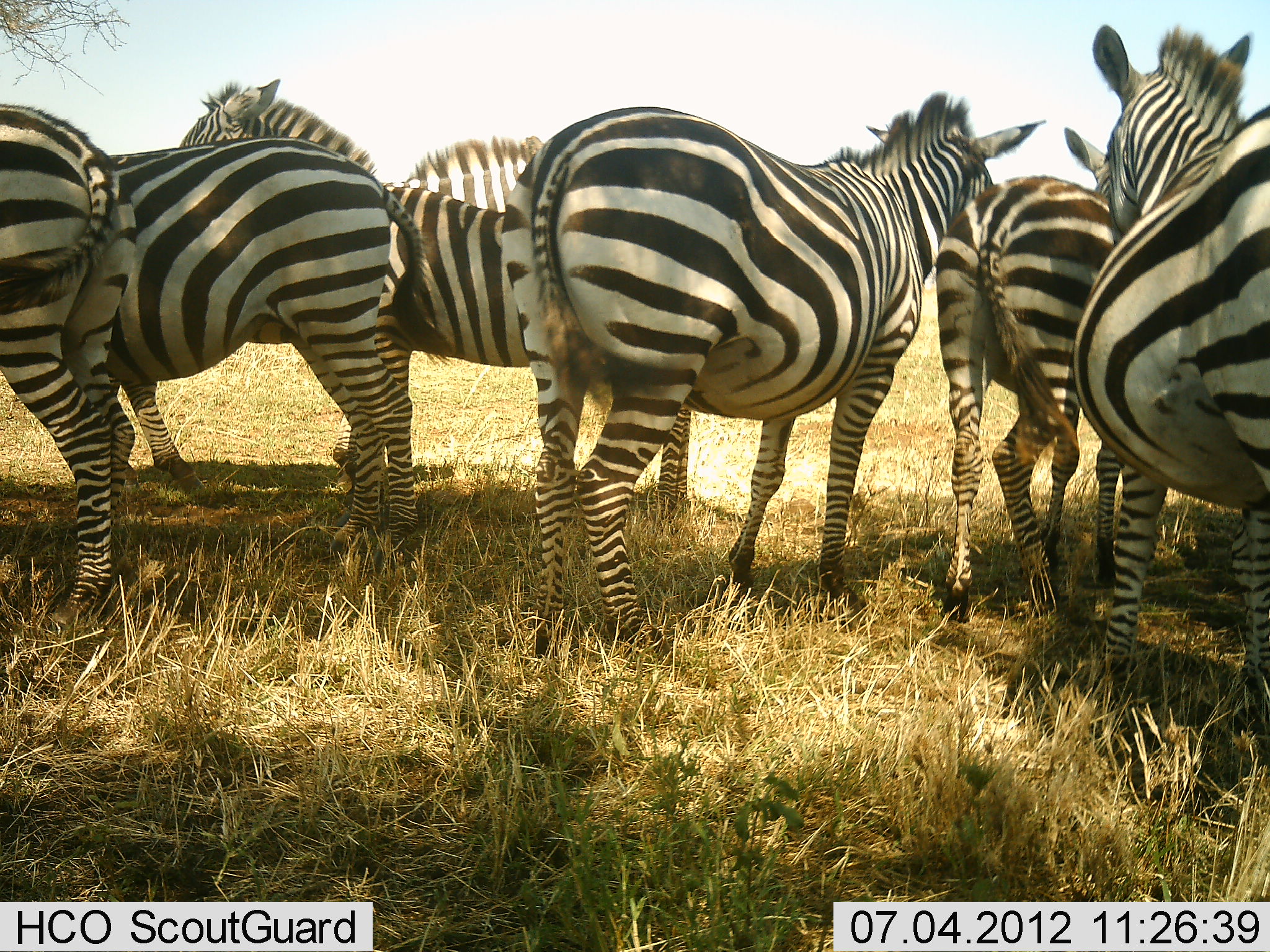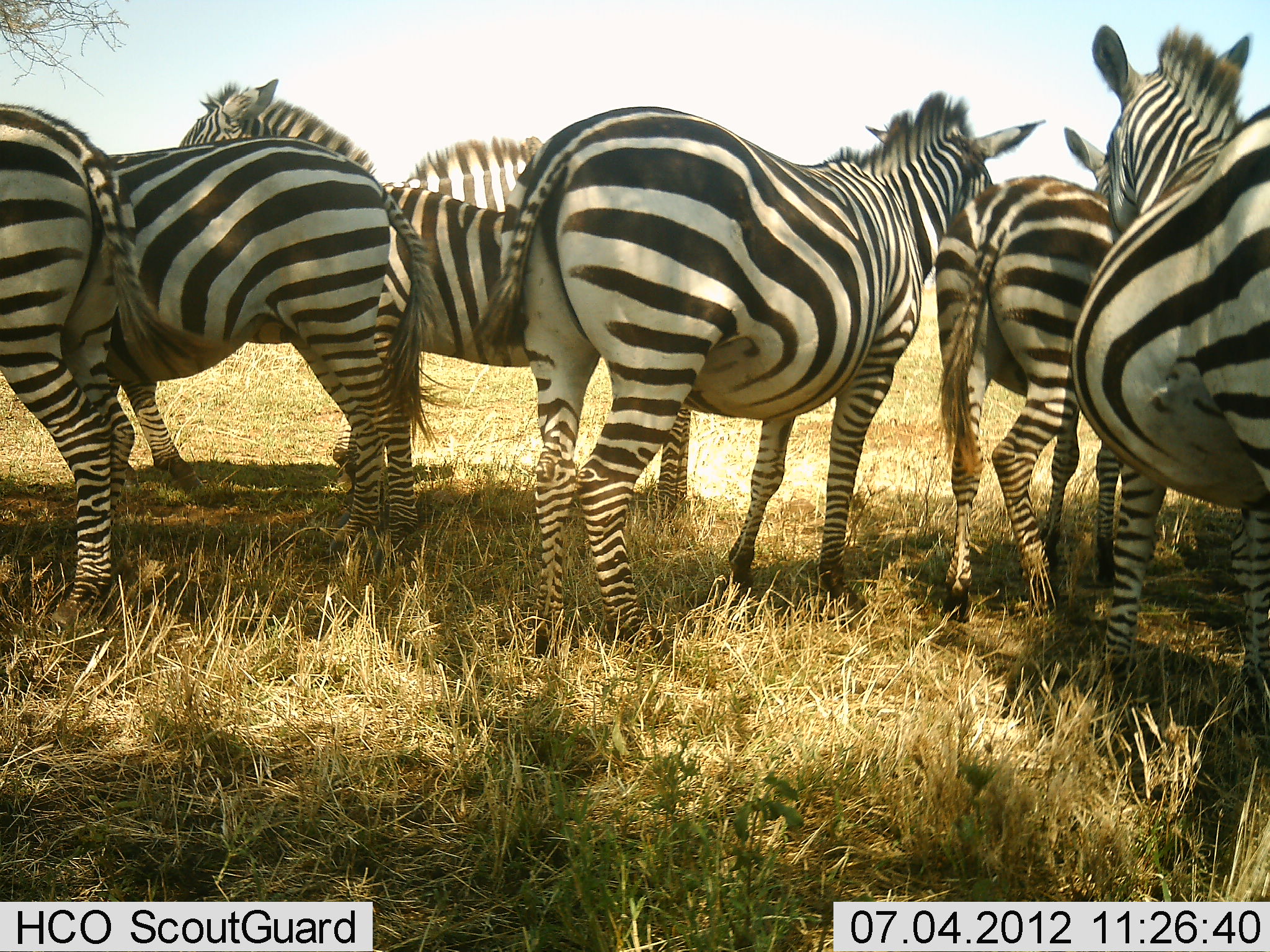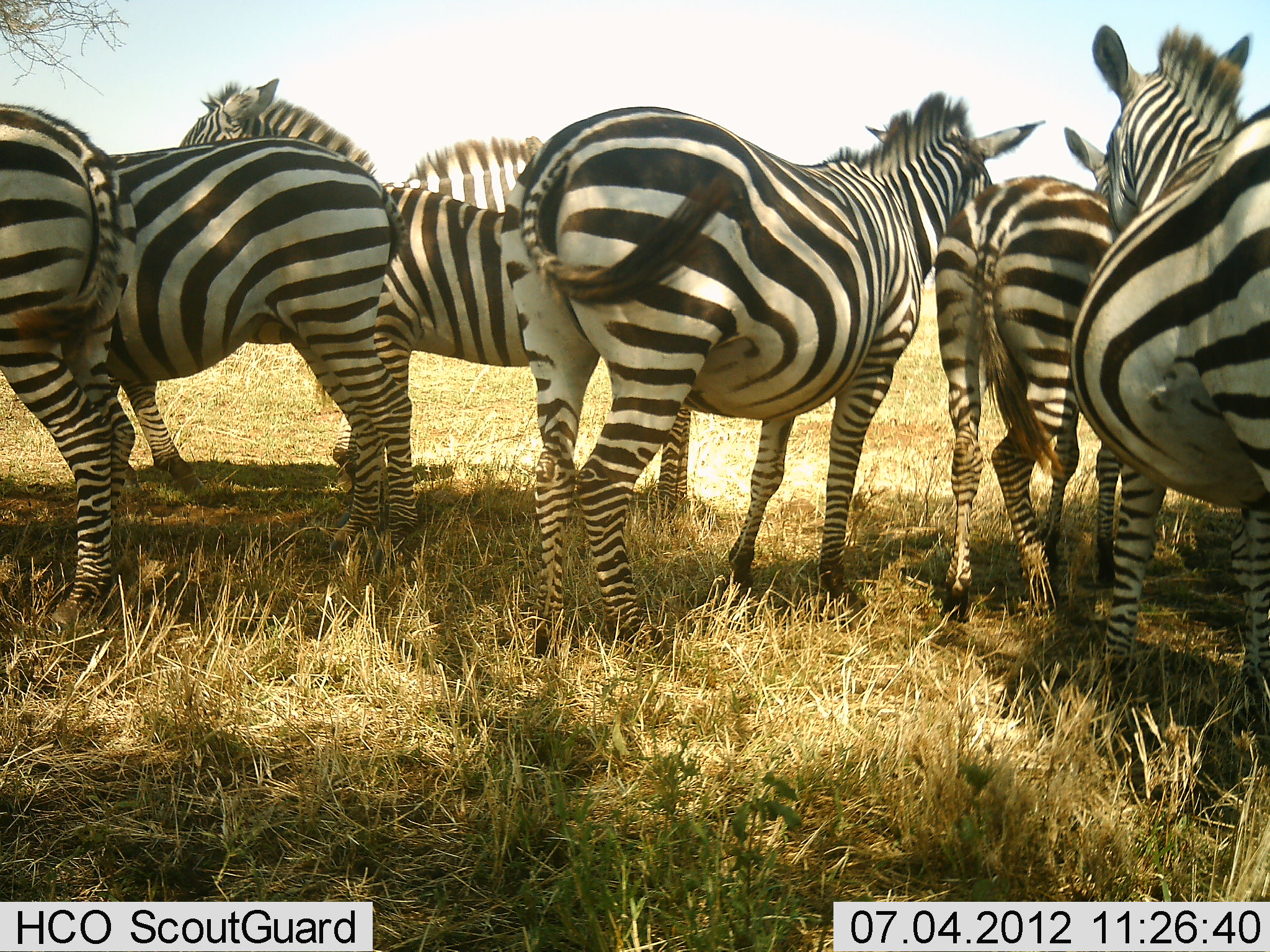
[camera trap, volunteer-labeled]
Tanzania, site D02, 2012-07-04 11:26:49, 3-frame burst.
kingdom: Animalia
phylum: Chordata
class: Mammalia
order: Perissodactyla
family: Equidae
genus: Equus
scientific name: Equus quagga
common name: plains zebra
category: zebra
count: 7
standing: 100%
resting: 10%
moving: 0%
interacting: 0%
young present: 0%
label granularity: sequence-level